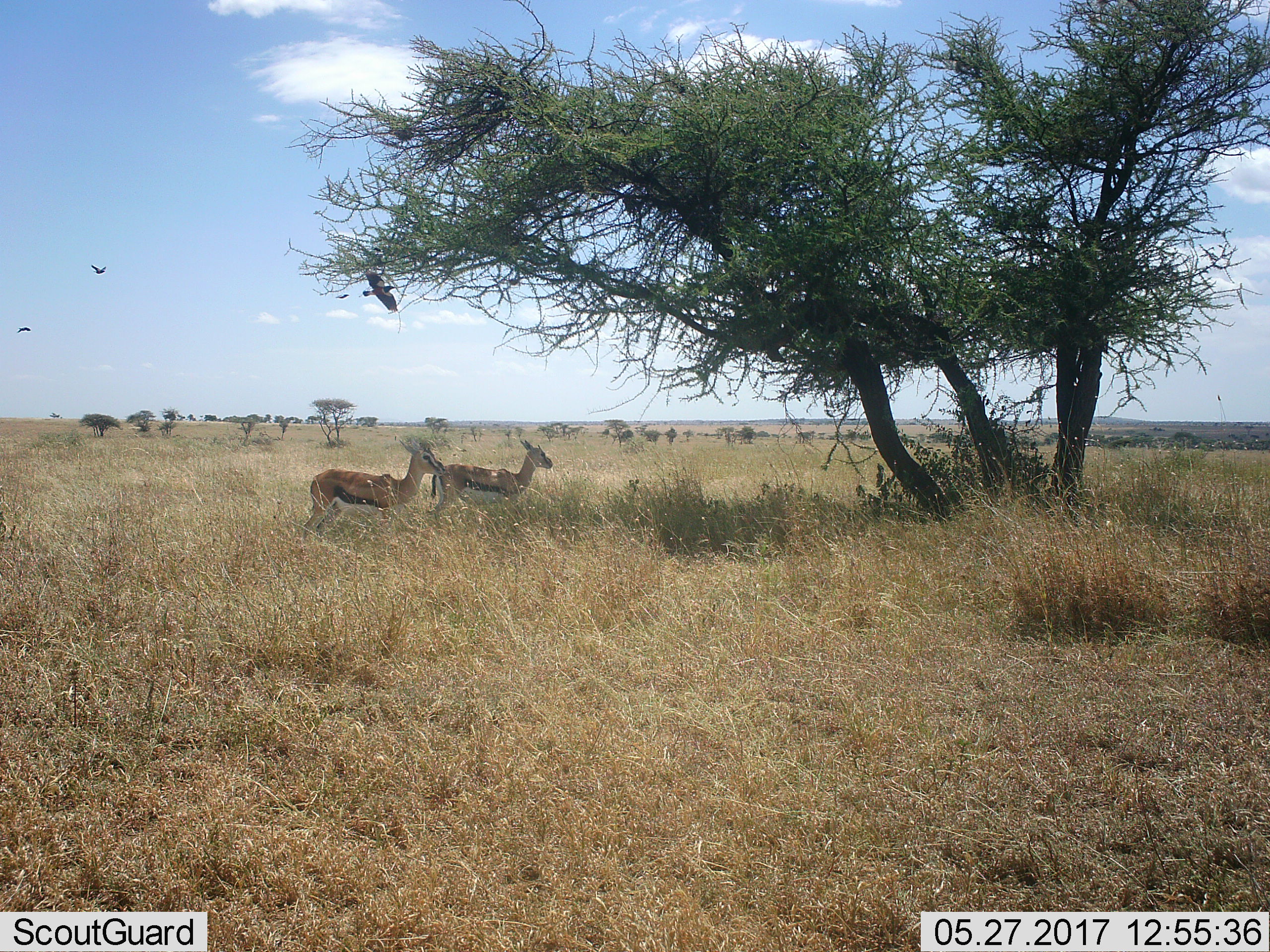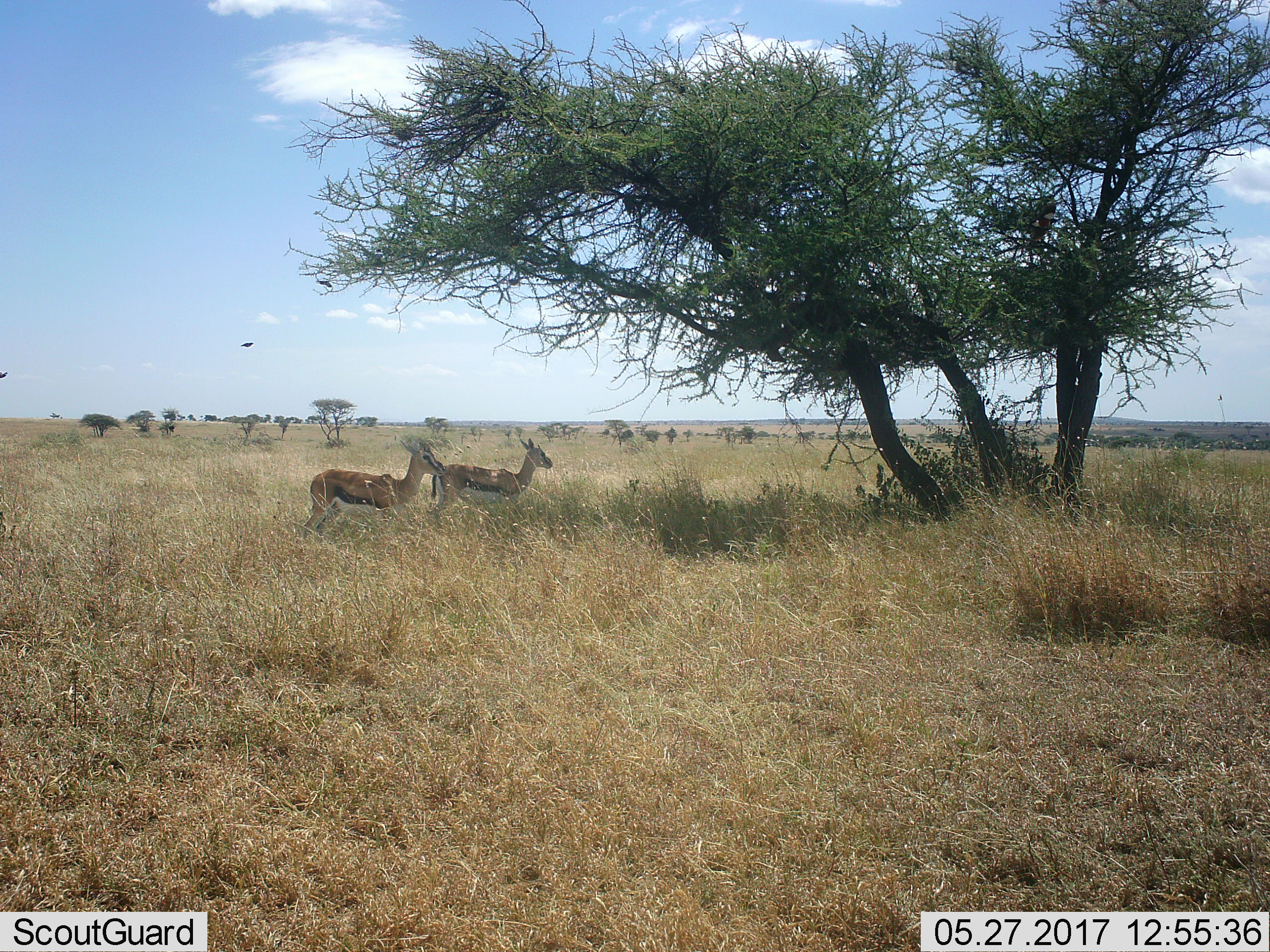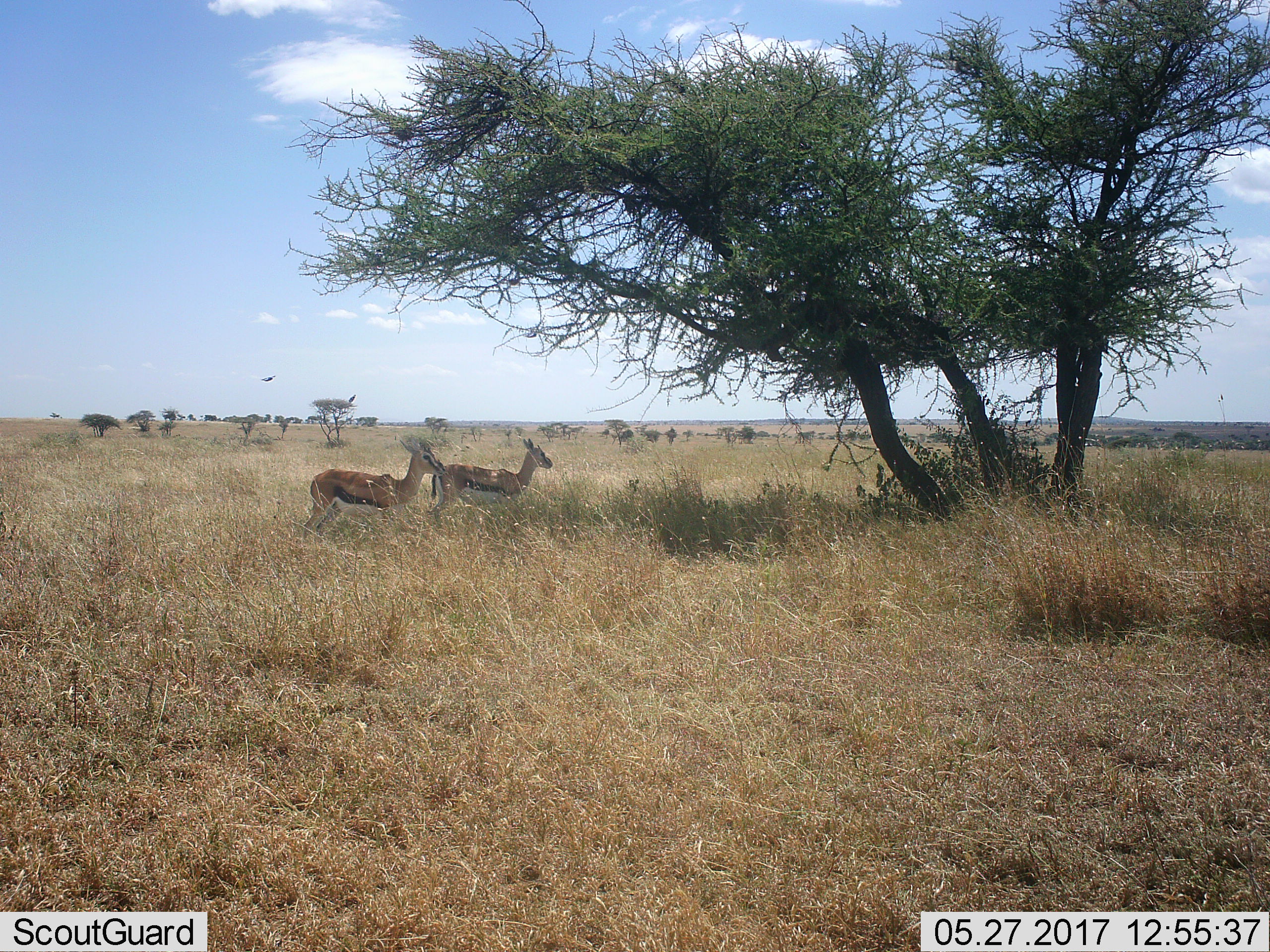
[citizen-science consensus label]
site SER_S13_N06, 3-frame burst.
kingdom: Animalia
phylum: Chordata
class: Aves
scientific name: Aves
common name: bird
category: birdother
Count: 4.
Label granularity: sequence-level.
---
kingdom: Animalia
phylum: Chordata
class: Mammalia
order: Artiodactyla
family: Bovidae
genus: Eudorcas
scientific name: Eudorcas thomsonii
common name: thomson's gazelle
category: gazellethomsons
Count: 2.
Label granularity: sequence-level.